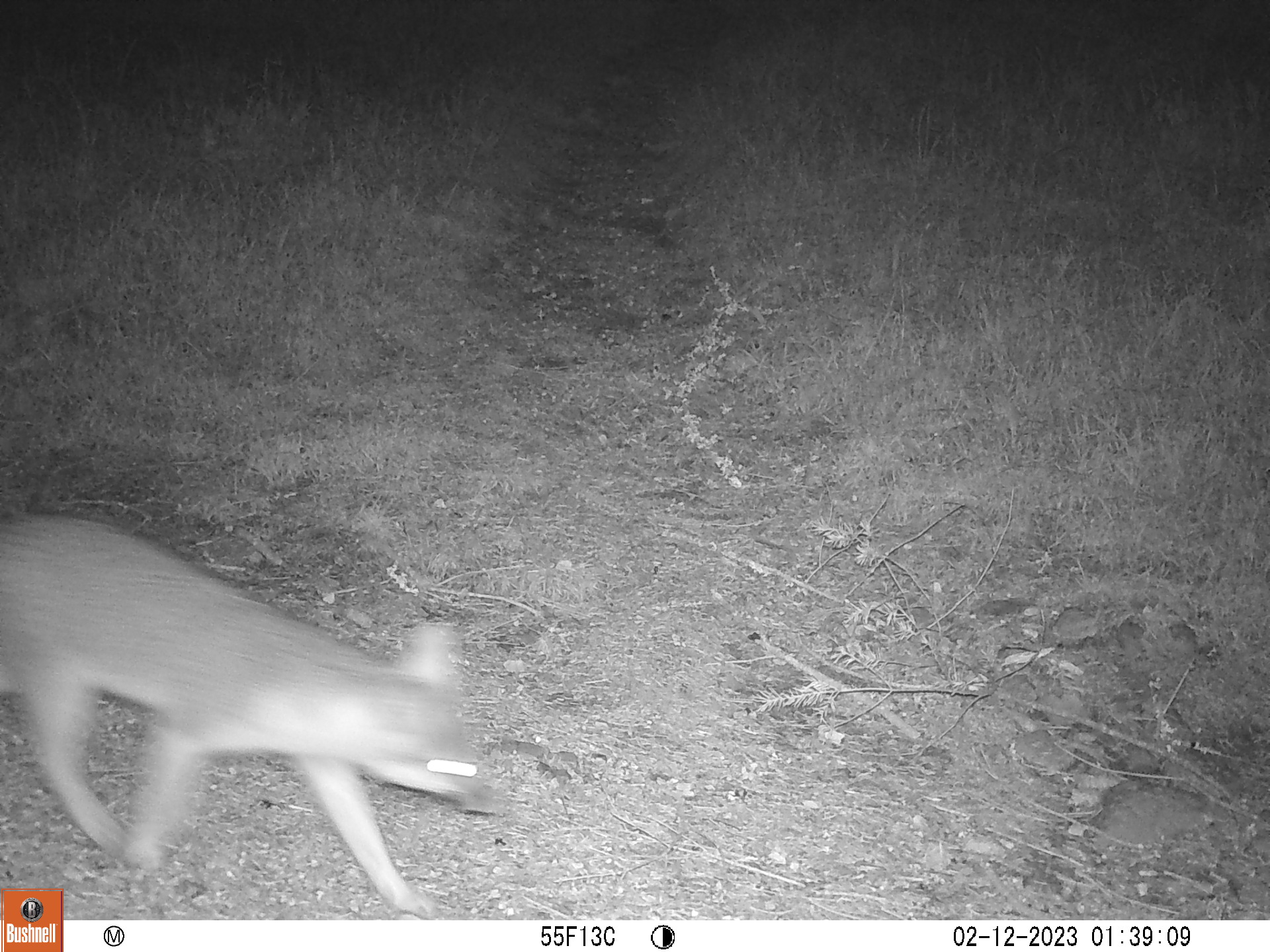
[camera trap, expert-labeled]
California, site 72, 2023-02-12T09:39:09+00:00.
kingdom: Animalia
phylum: Chordata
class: Mammalia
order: Carnivora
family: Canidae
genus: Urocyon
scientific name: Urocyon cinereoargenteus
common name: gray fox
Gray fox (Urocyon cinereoargenteus).